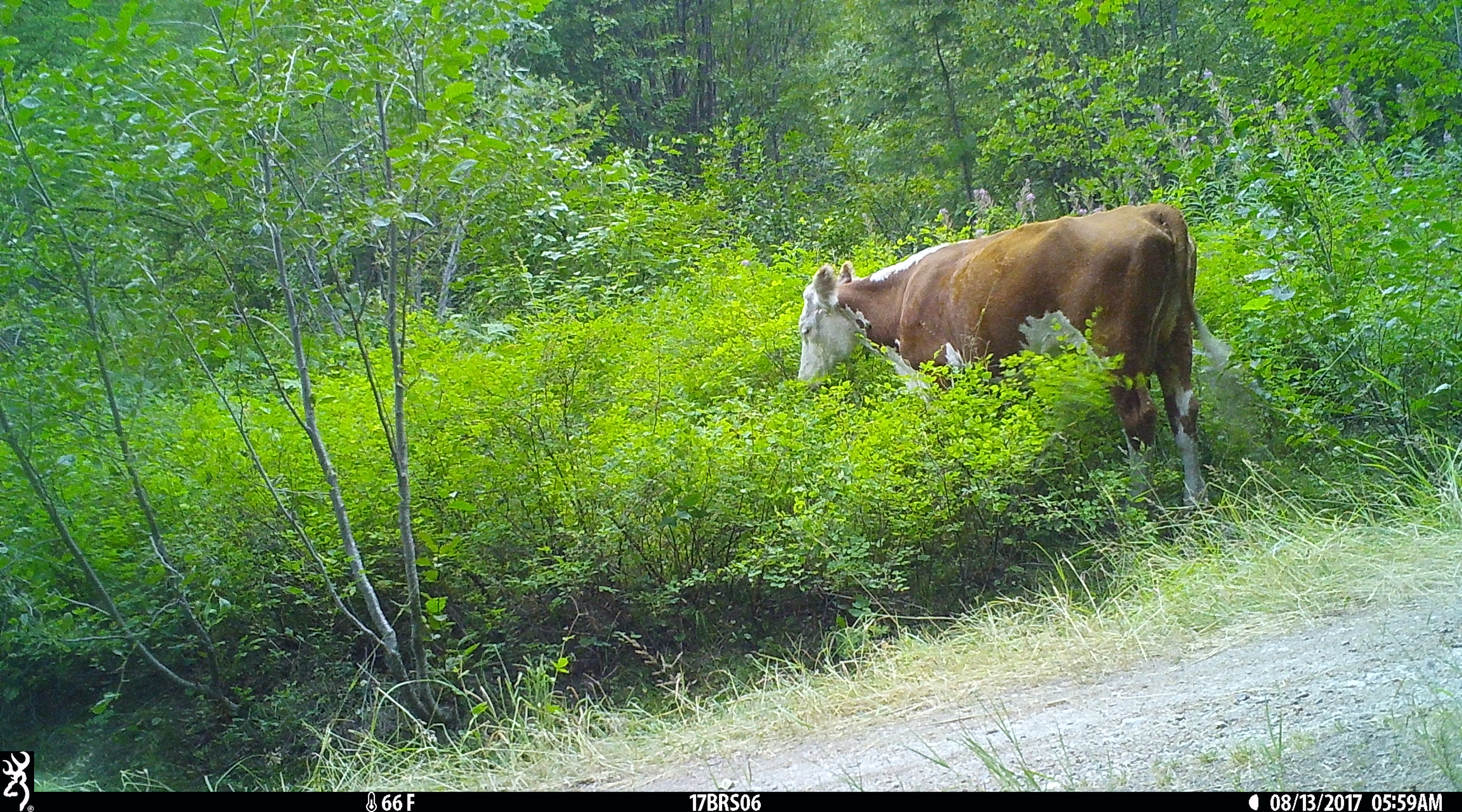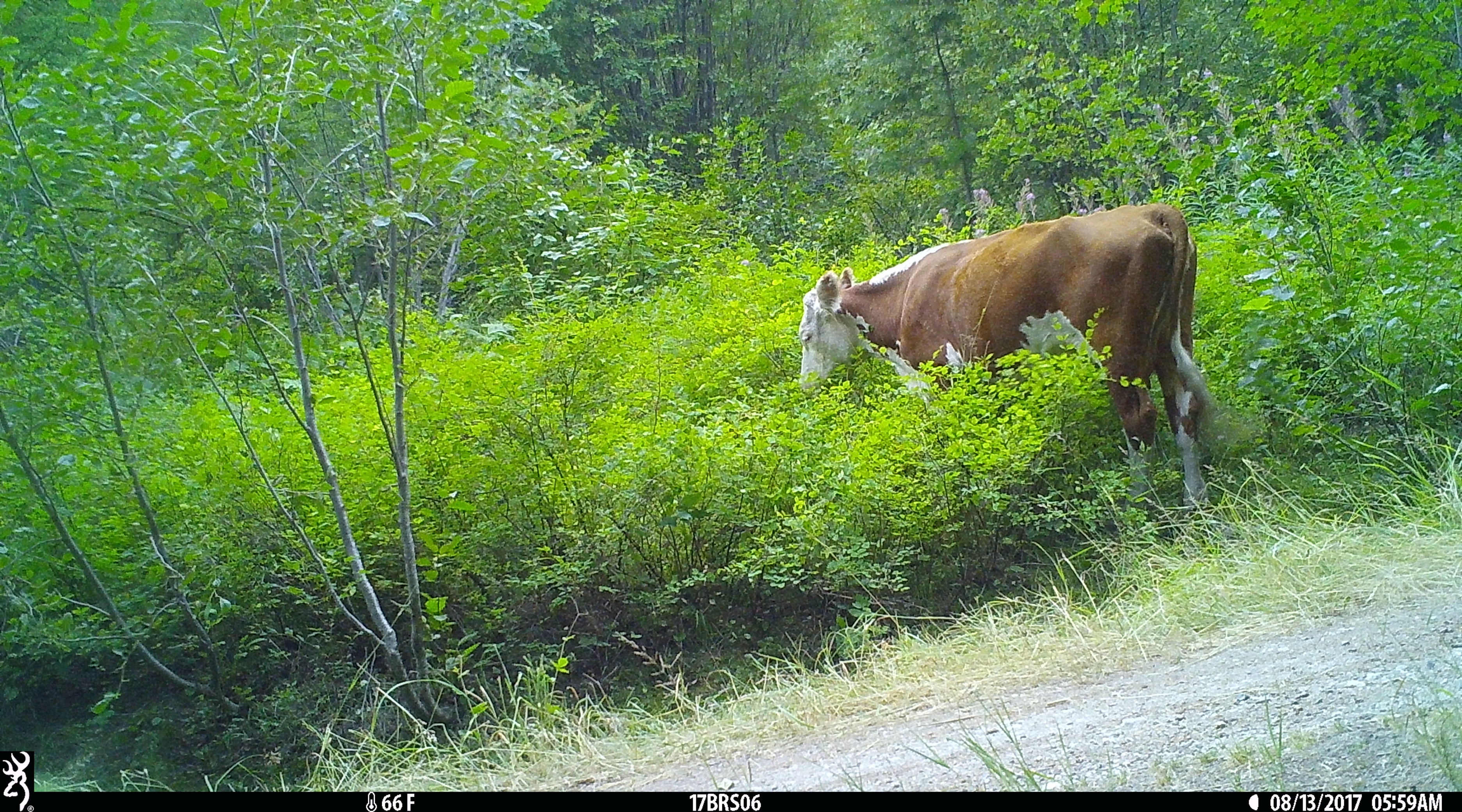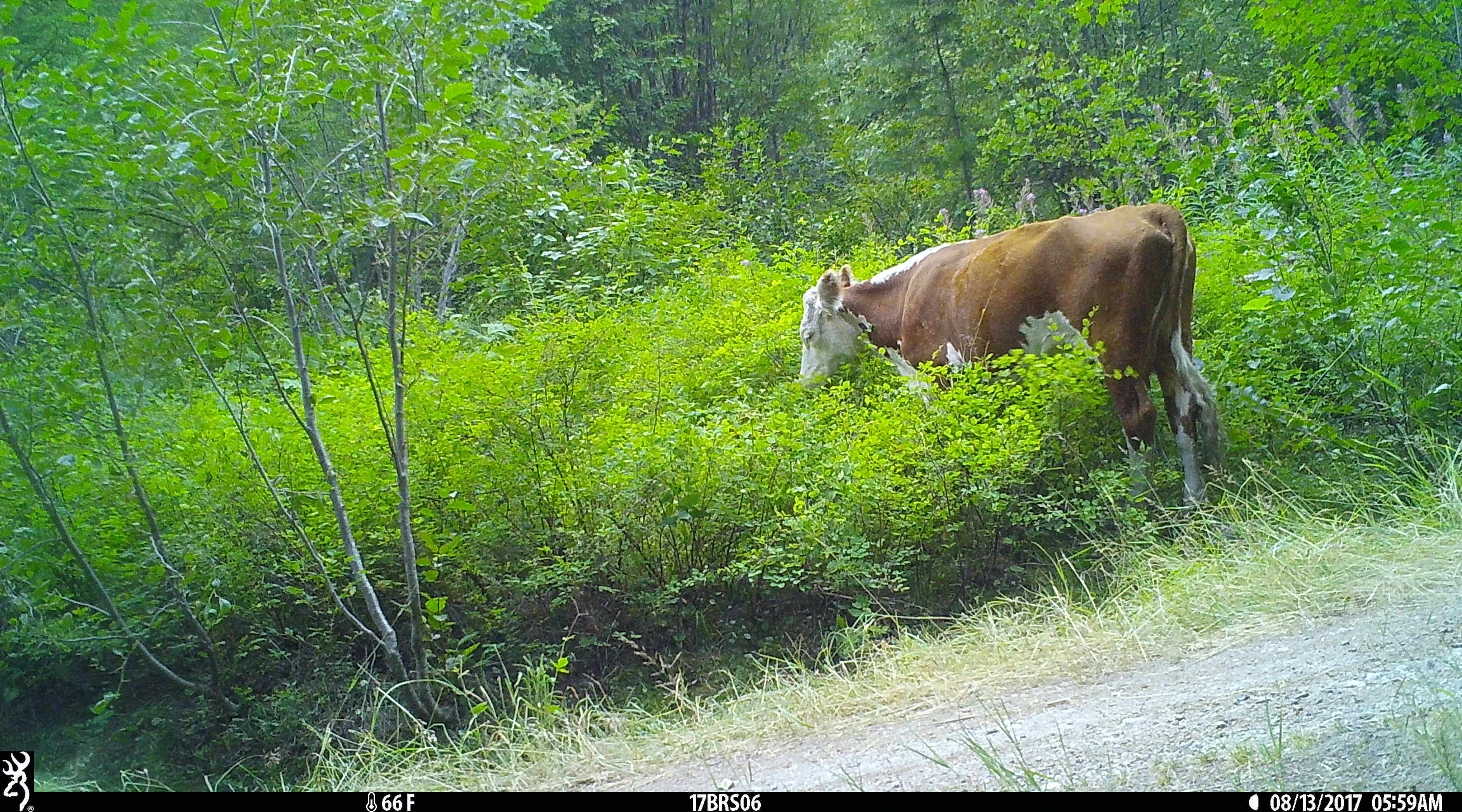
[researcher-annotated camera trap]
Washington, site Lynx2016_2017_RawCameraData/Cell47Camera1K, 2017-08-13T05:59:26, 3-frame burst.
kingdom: Animalia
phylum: Chordata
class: Mammalia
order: Artiodactyla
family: Bovidae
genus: Bos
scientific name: Bos taurus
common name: domestic cattle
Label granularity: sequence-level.